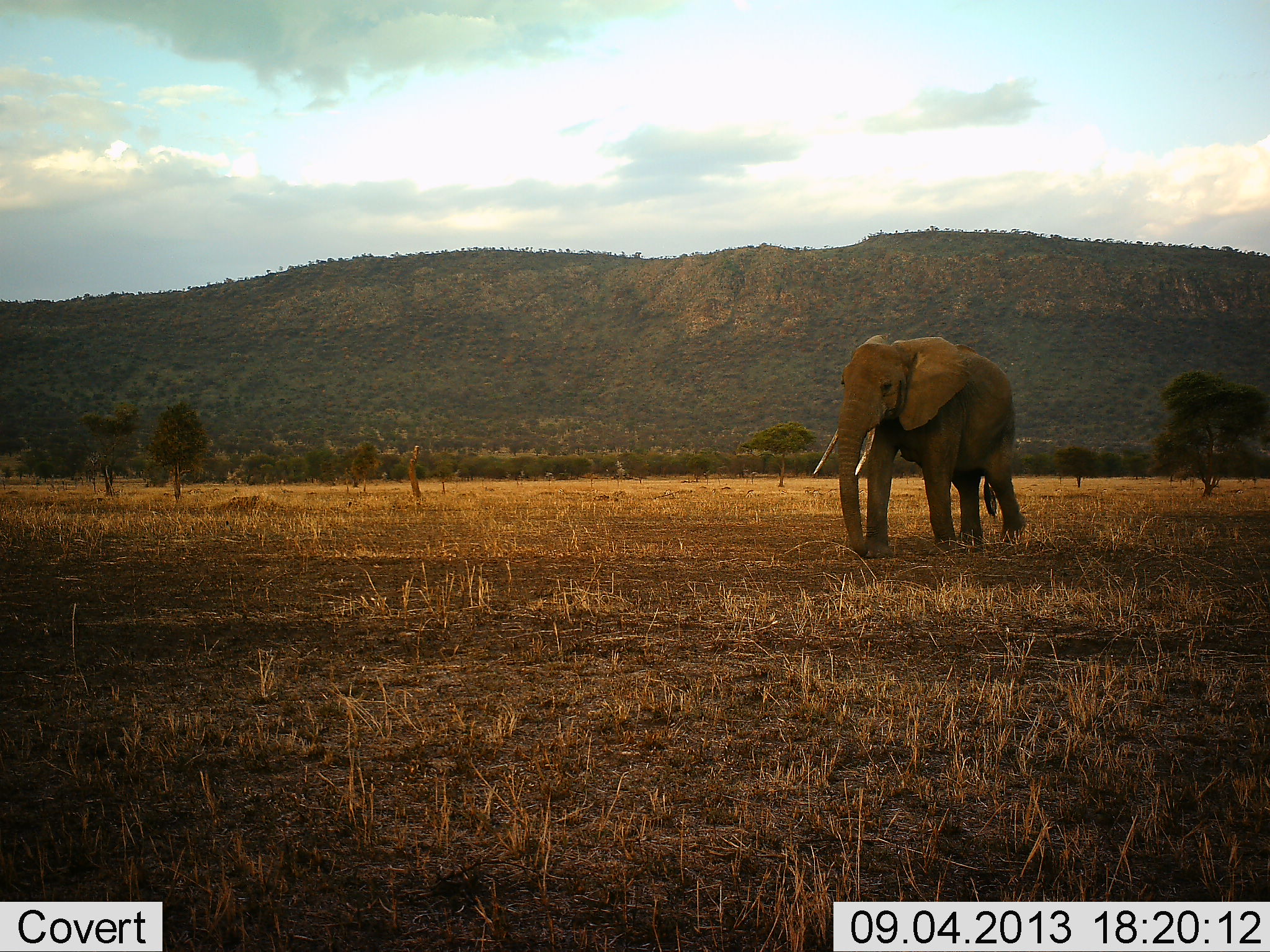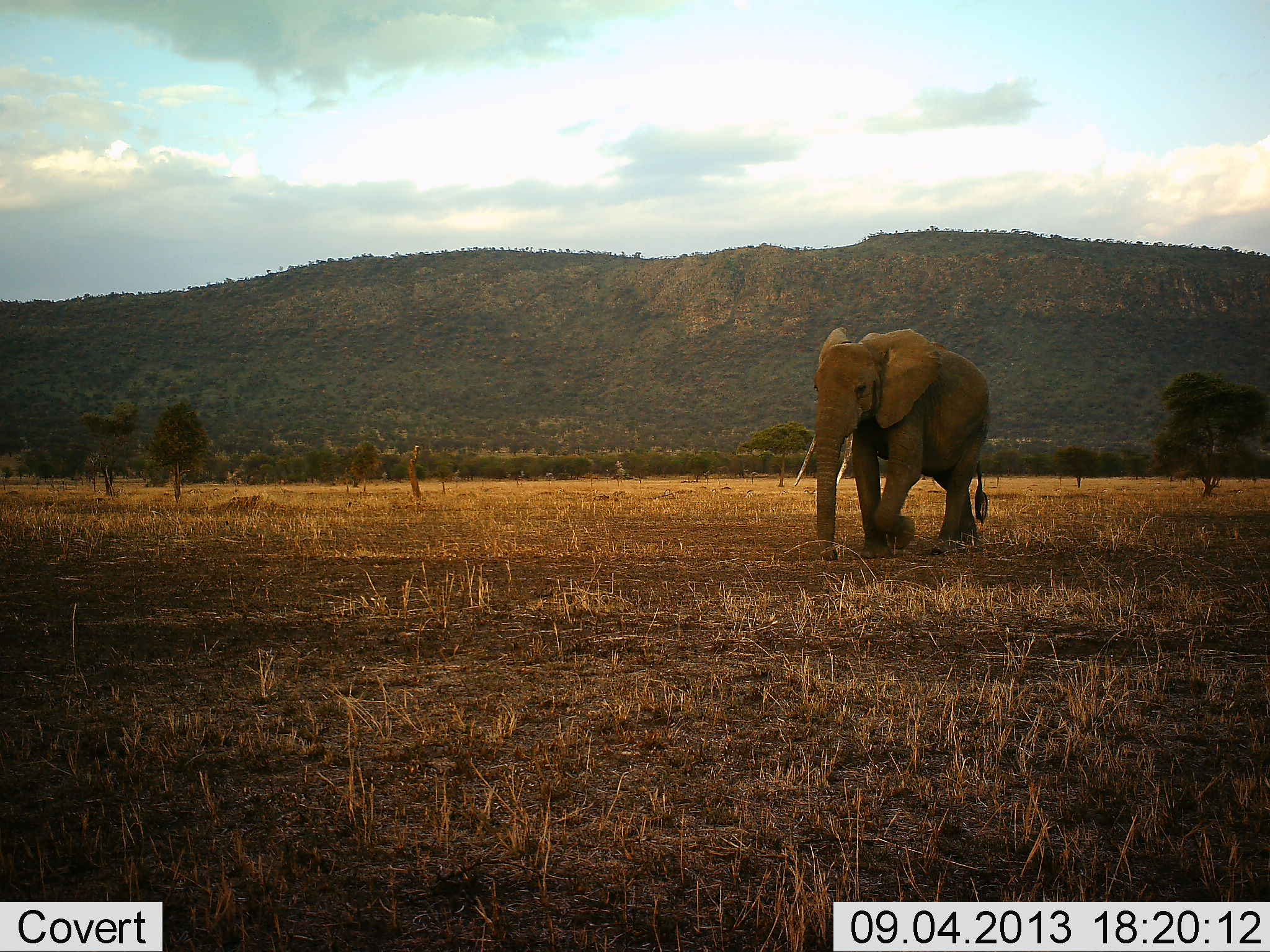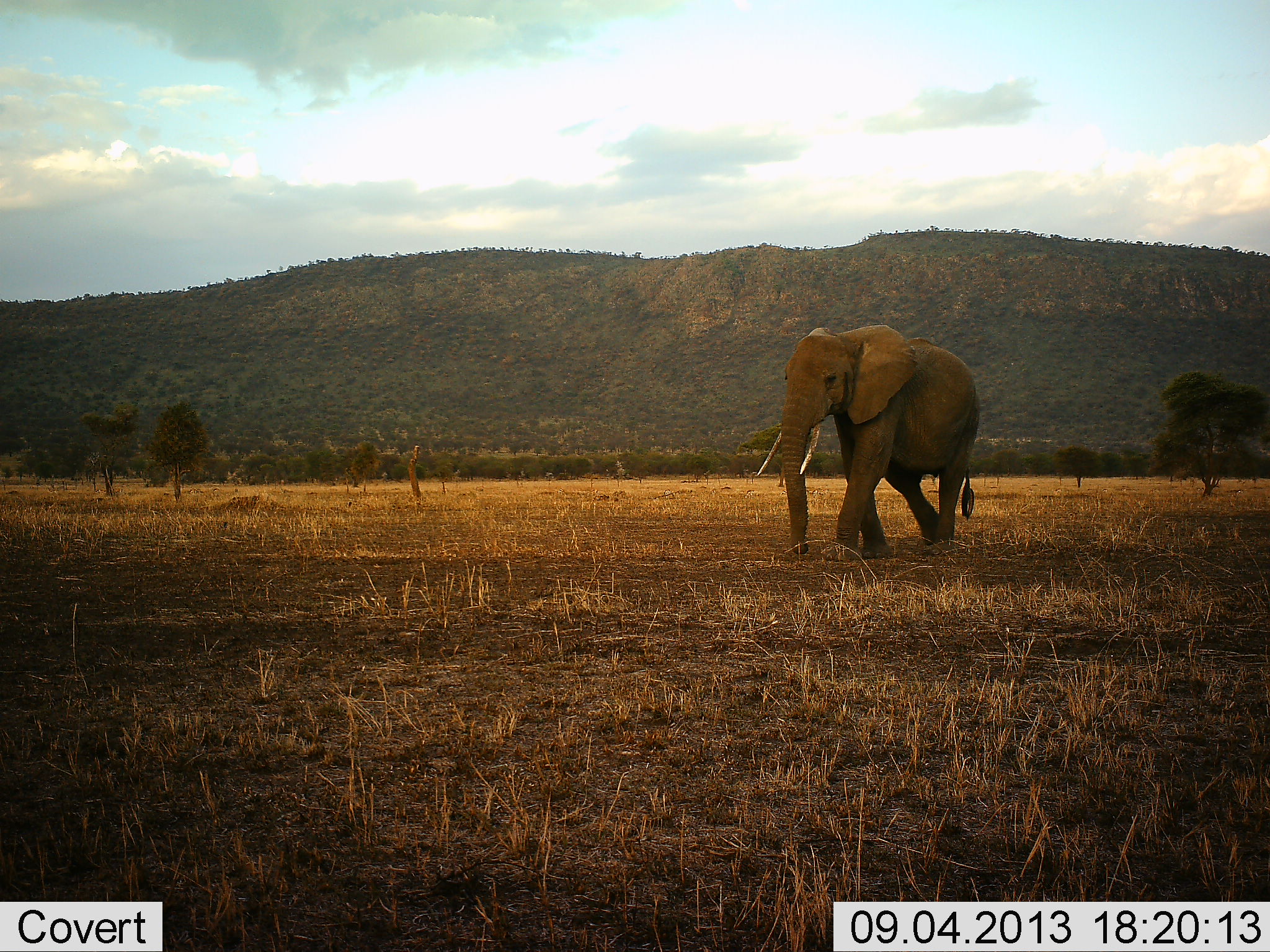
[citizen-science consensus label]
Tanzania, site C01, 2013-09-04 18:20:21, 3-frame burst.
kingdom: Animalia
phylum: Chordata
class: Mammalia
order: Proboscidea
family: Elephantidae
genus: Loxodonta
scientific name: Loxodonta africana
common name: african bush elephant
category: elephant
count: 1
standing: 6%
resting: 0%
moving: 100%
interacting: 0%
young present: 0%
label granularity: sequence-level